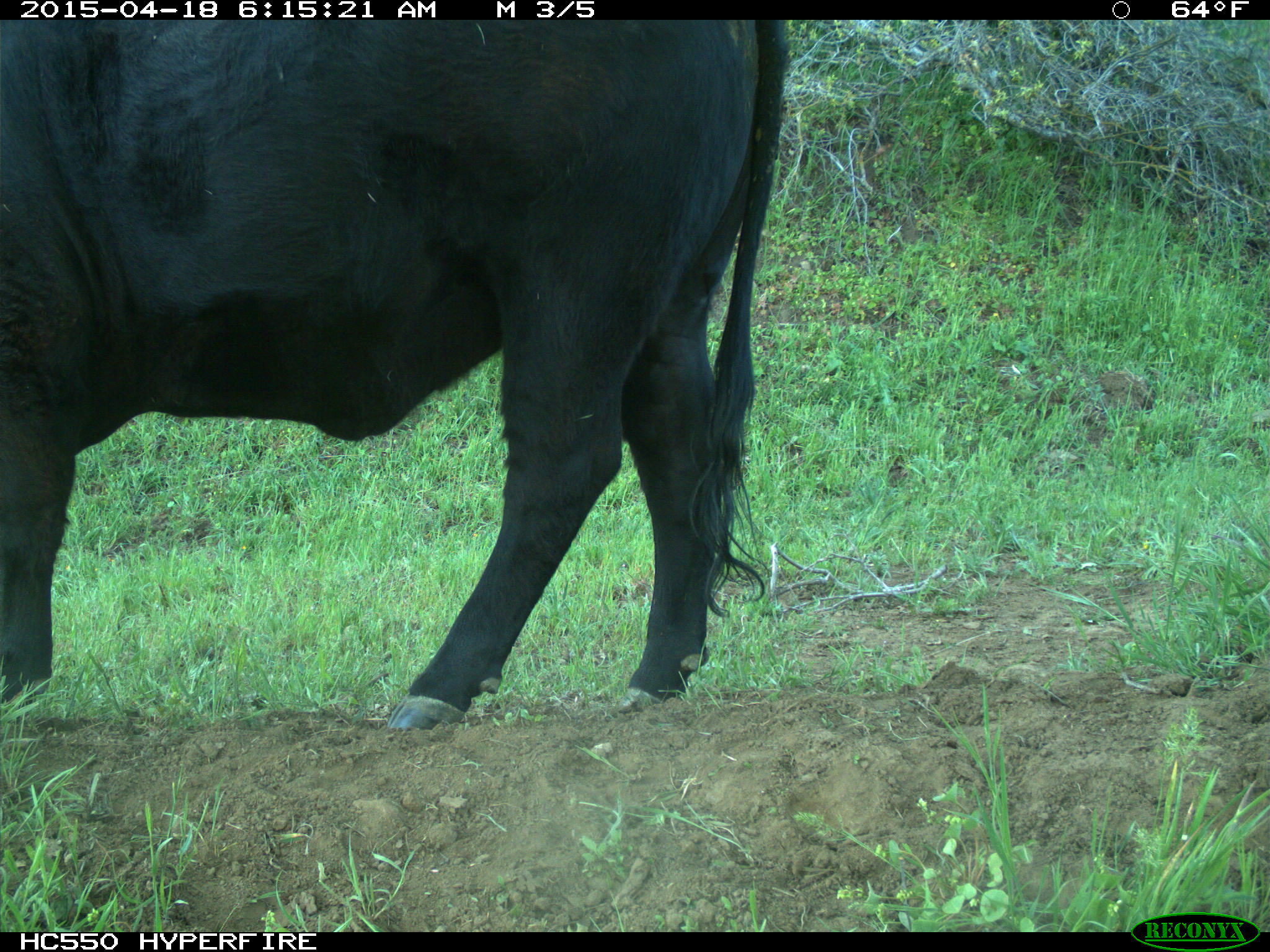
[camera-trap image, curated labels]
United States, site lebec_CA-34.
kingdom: Animalia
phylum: Chordata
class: Mammalia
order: Artiodactyla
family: Bovidae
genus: Bos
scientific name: Bos taurus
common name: domestic cow